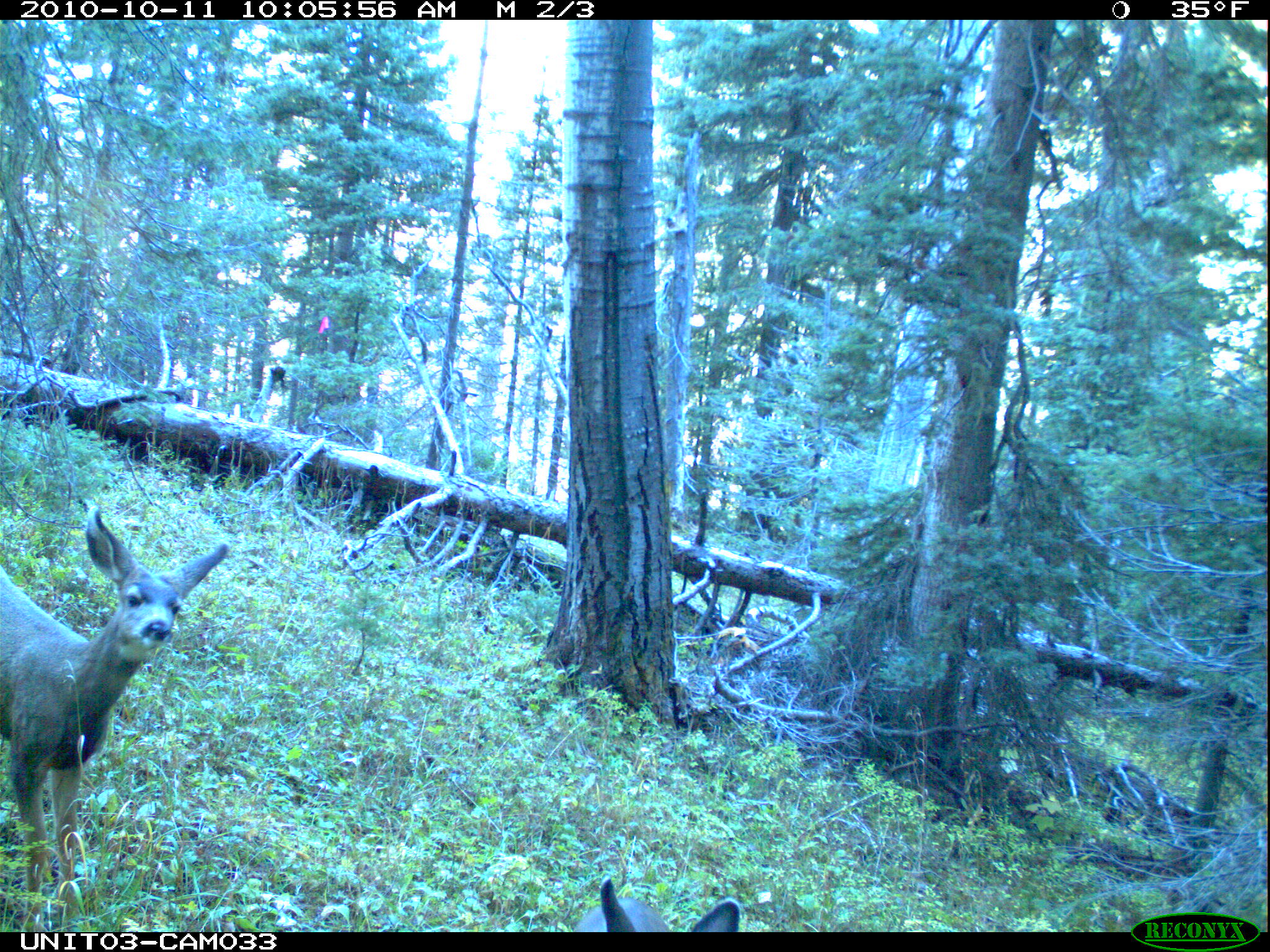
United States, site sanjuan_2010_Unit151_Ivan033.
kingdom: Animalia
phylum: Chordata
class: Mammalia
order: Artiodactyla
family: Cervidae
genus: Odocoileus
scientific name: Odocoileus hemionus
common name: mule deer